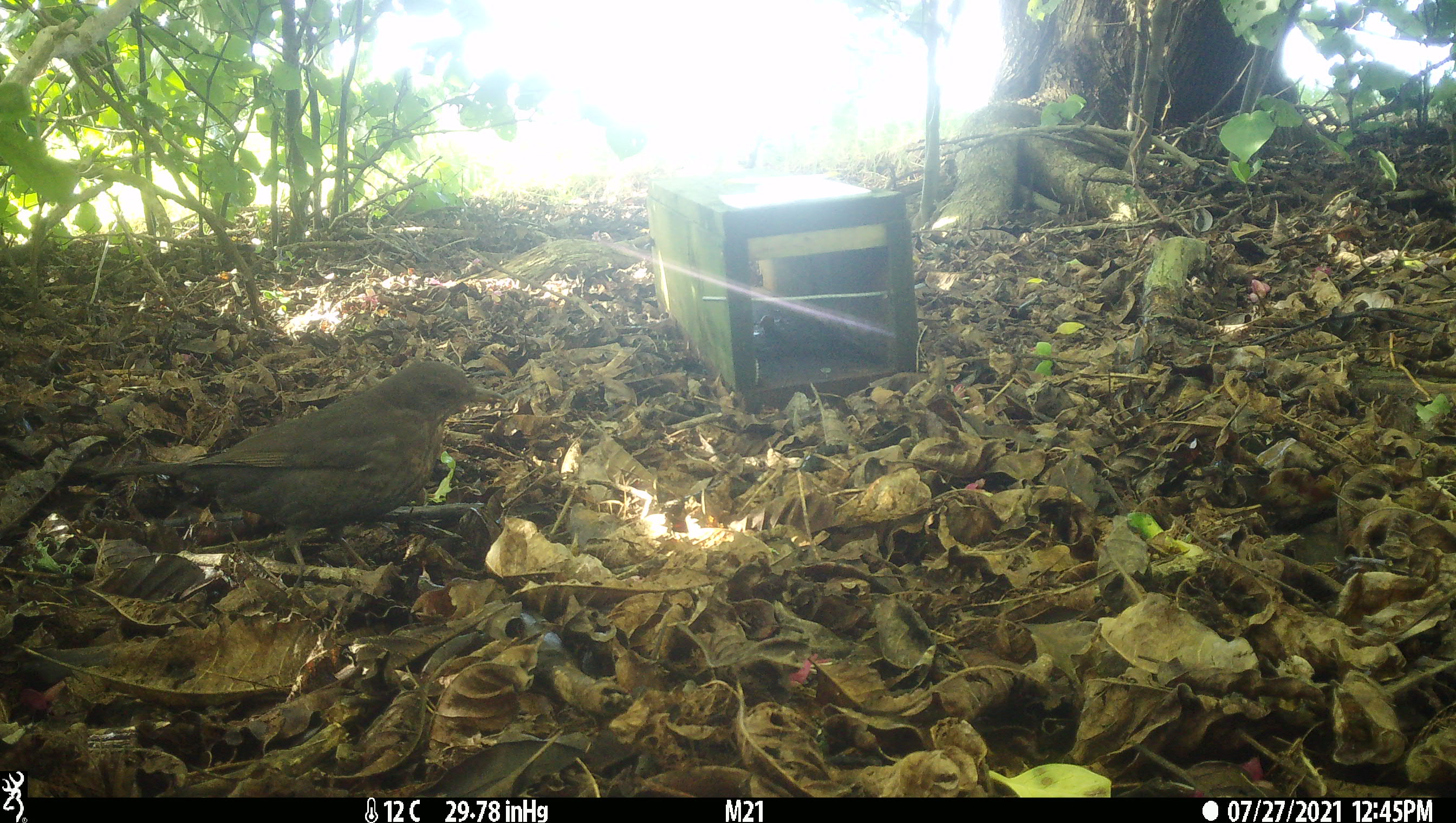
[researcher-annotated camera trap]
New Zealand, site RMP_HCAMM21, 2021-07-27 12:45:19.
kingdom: Animalia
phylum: Chordata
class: Aves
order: Passeriformes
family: Turdidae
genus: Turdus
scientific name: Turdus merula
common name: eurasian blackbird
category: blackbird